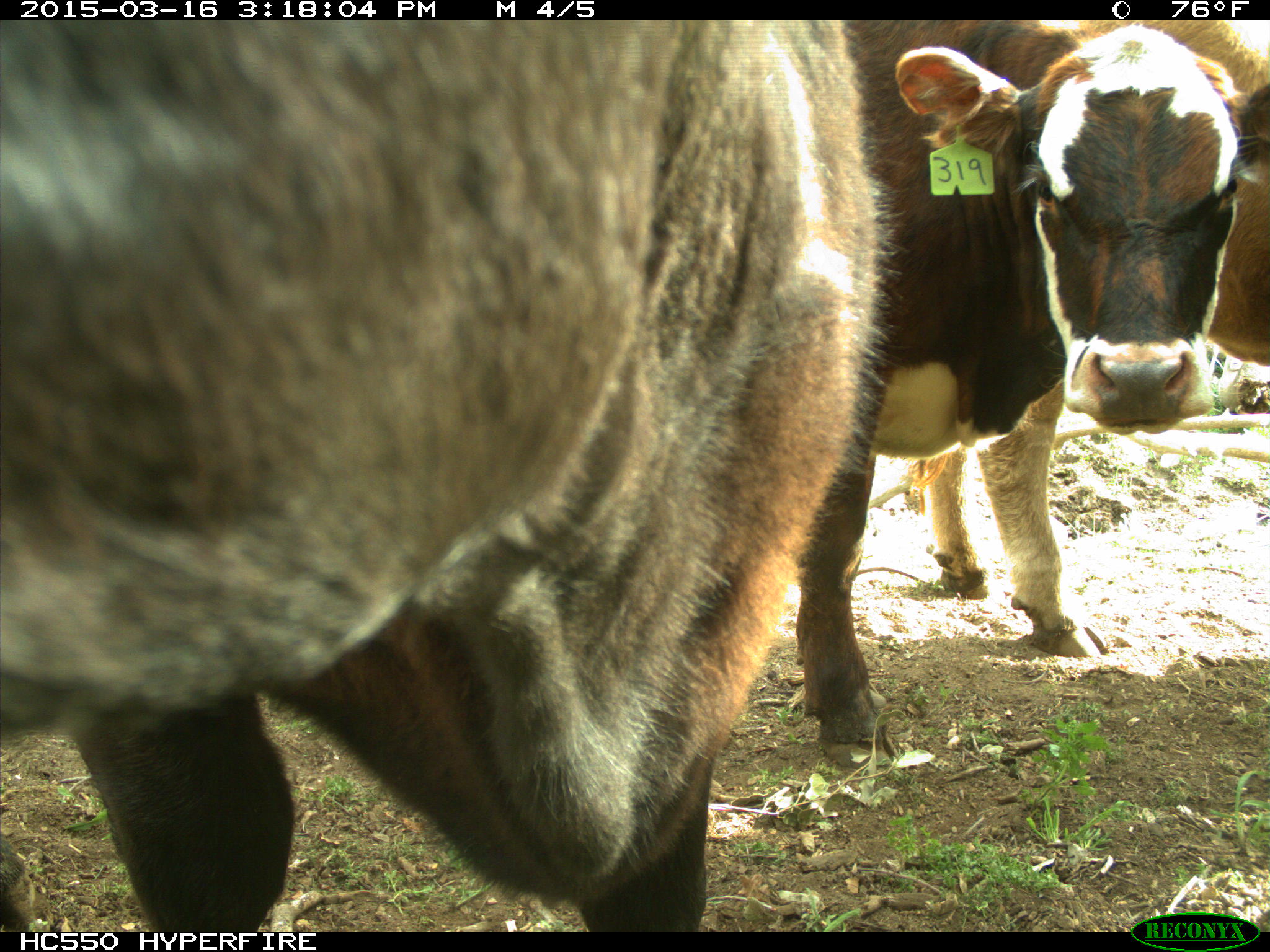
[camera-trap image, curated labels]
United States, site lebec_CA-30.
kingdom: Animalia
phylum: Chordata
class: Mammalia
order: Artiodactyla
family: Bovidae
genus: Bos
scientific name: Bos taurus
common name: domestic cow